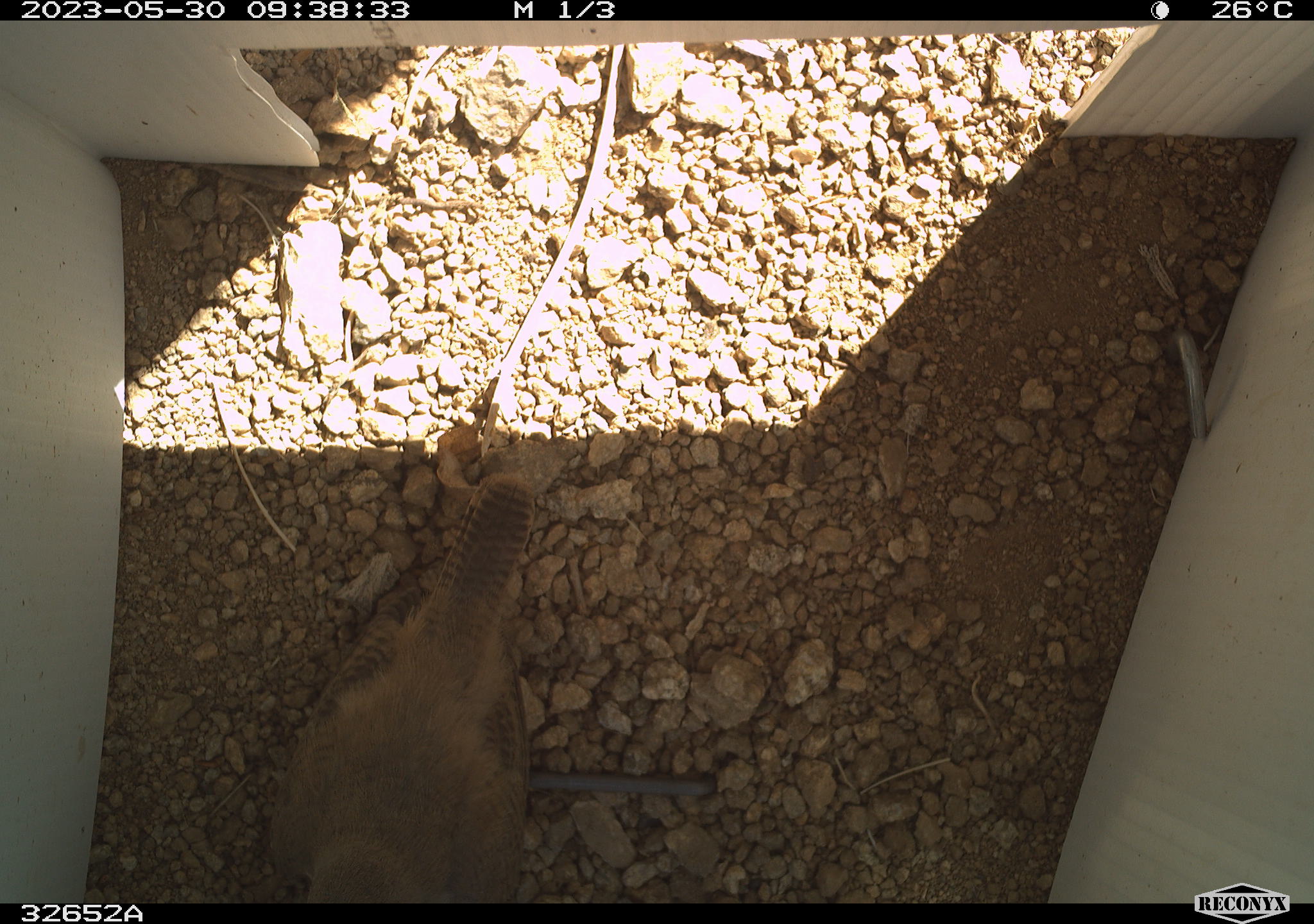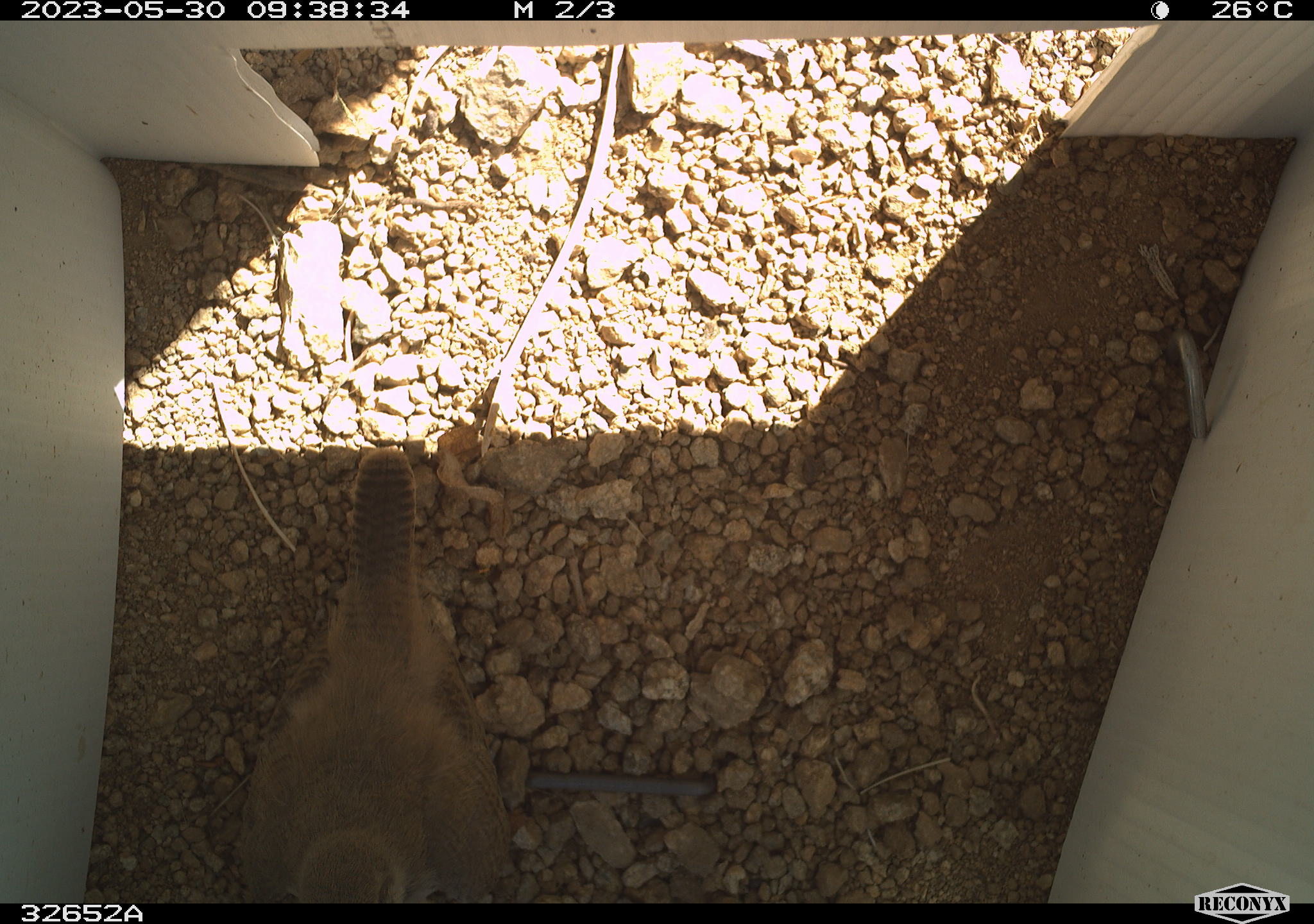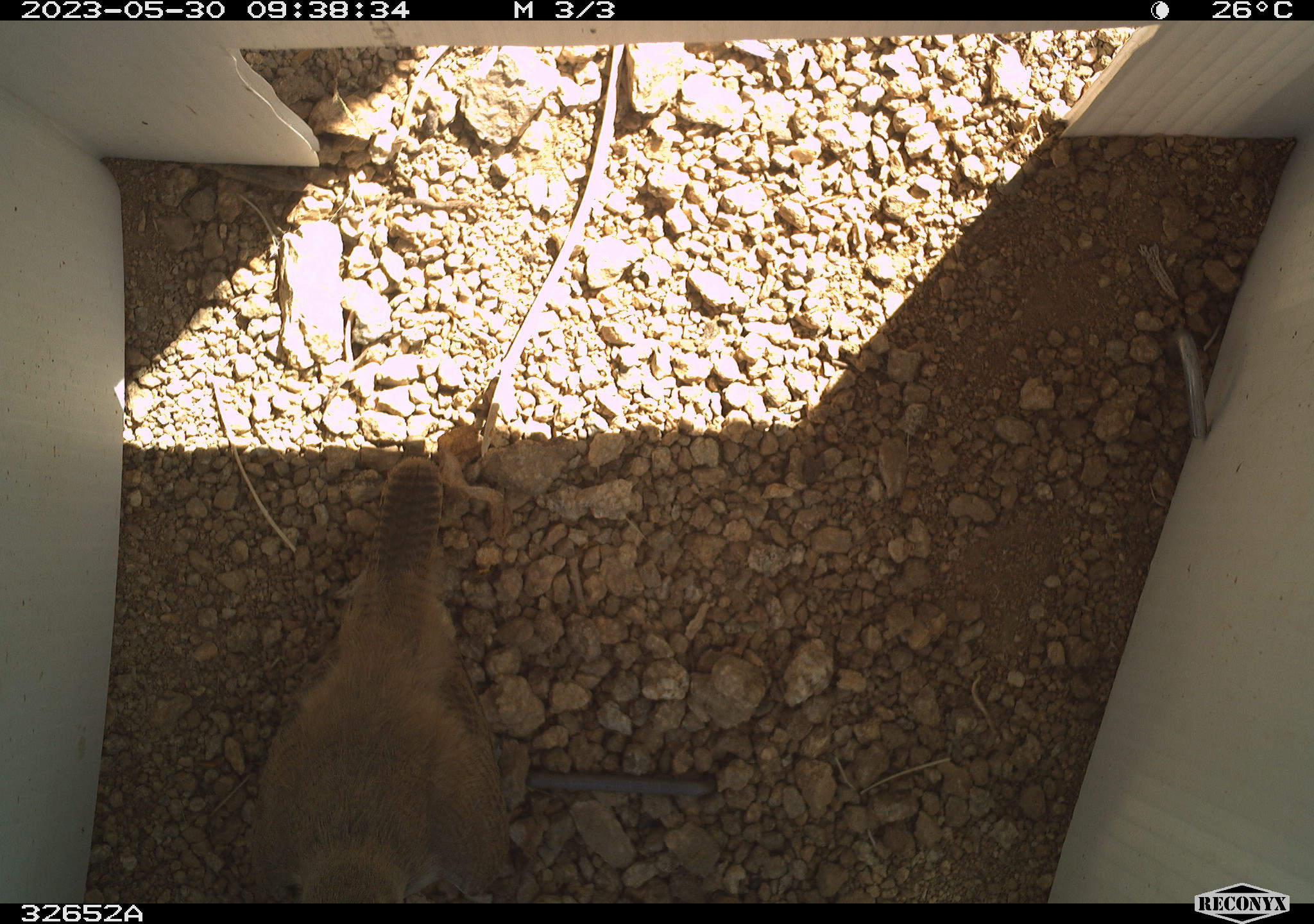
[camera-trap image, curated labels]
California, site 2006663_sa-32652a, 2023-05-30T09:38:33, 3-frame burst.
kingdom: Animalia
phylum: Chordata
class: Aves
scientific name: Aves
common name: bird